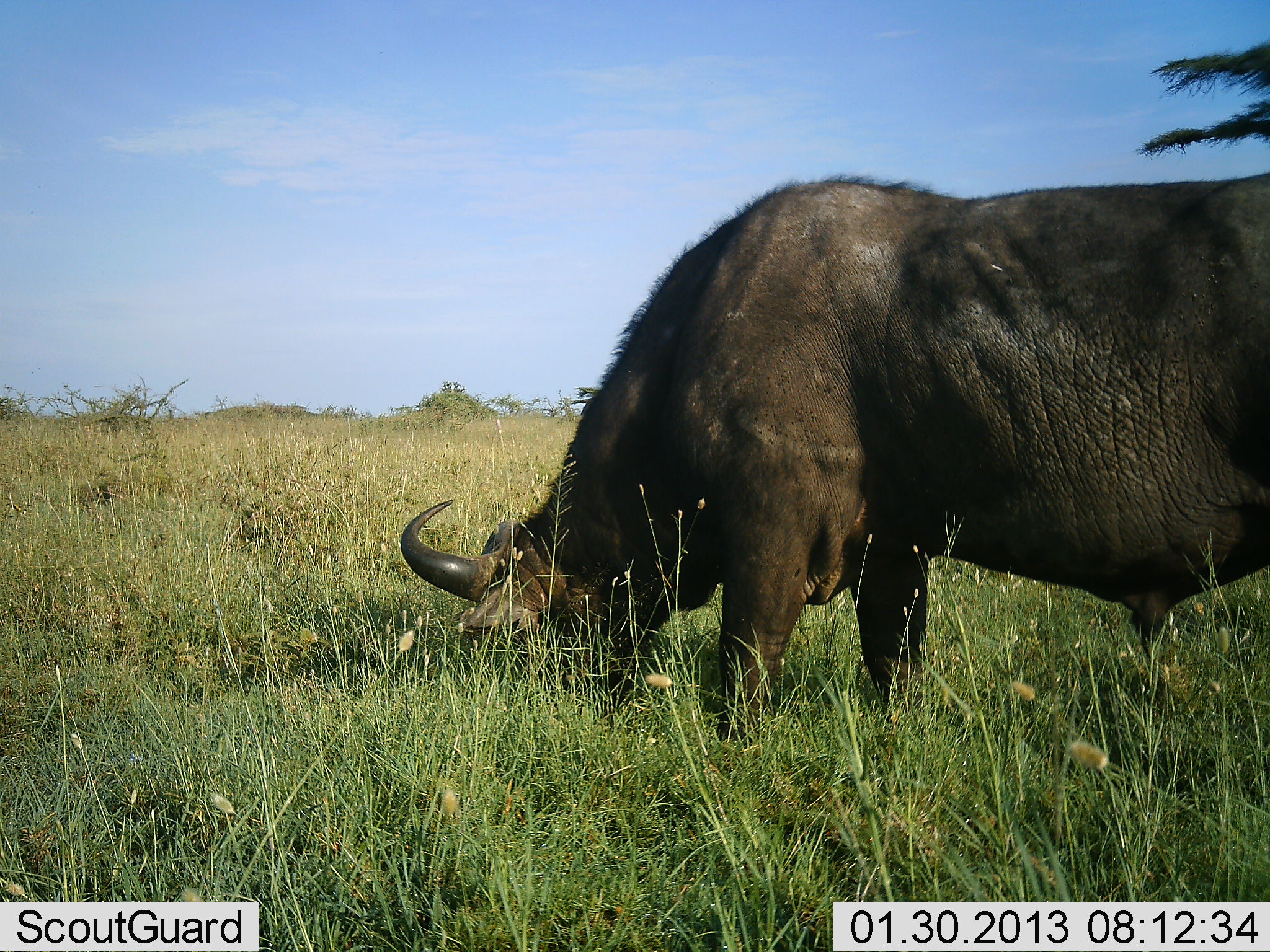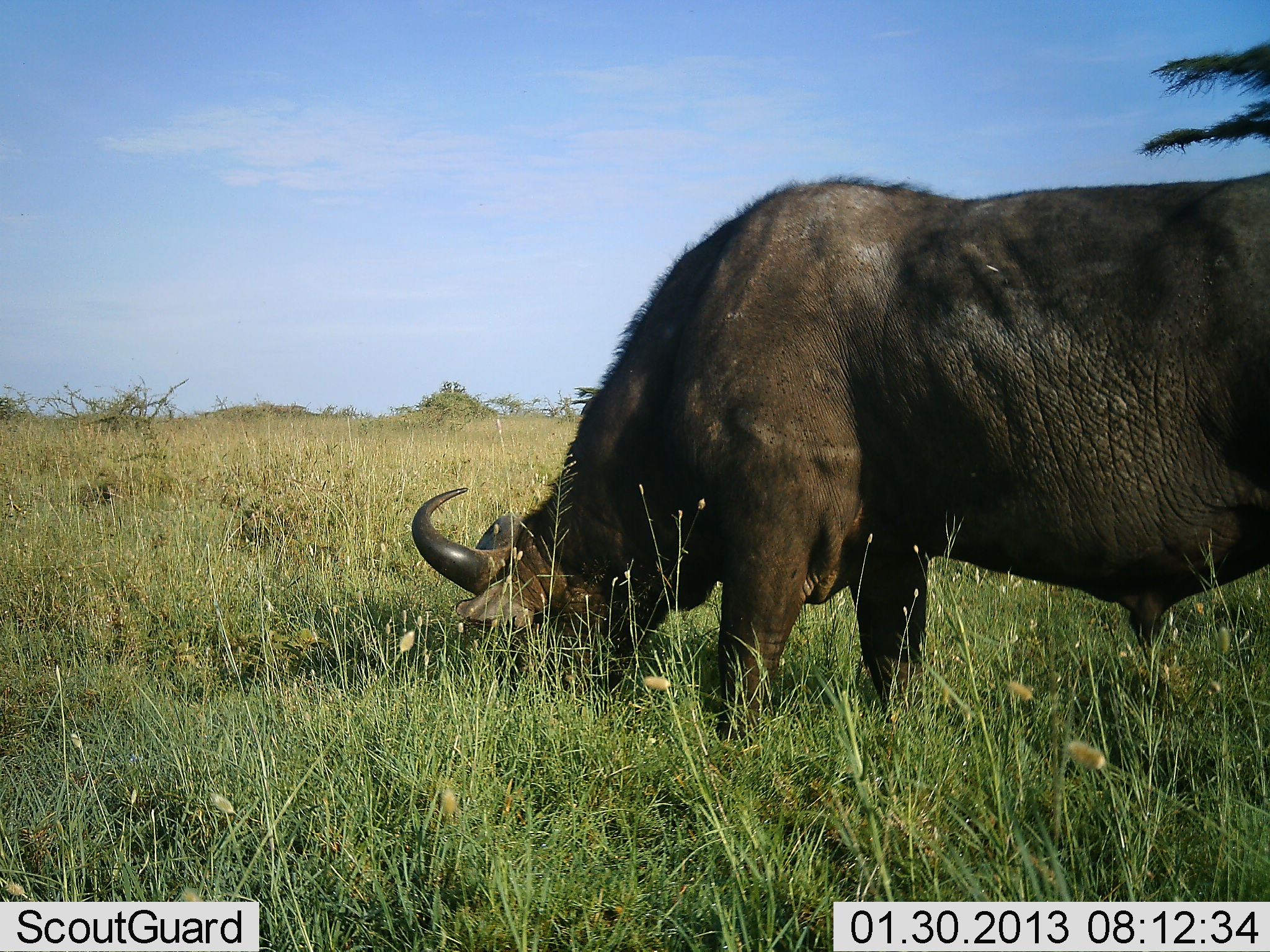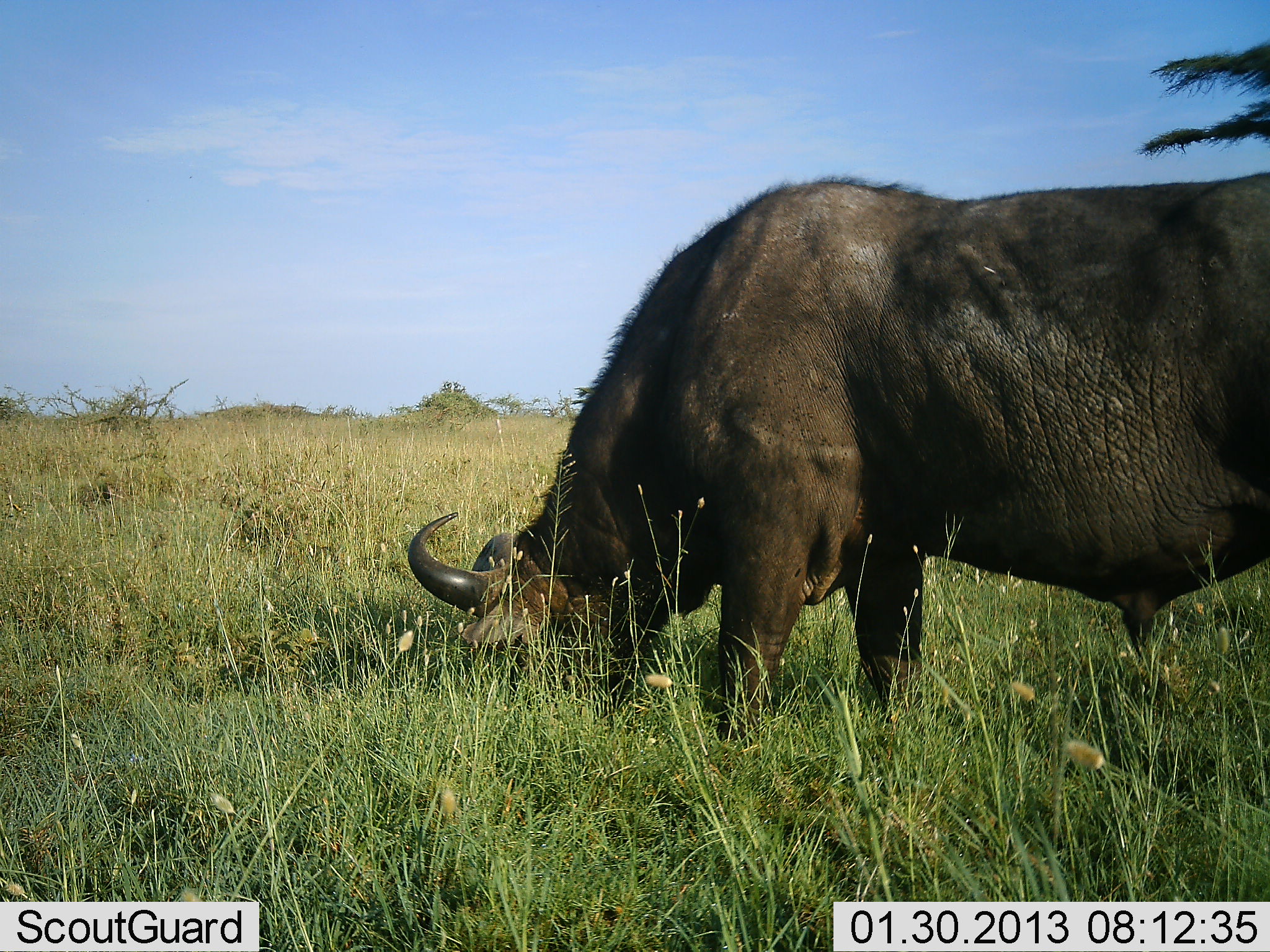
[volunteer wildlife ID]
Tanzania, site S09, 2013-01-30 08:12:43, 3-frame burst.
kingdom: Animalia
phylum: Chordata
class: Mammalia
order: Artiodactyla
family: Bovidae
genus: Syncerus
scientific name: Syncerus caffer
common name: cape buffalo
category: buffalo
Buffalo (cape buffalo) (Syncerus caffer), count 1. Behavior (volunteer vote fractions): standing 27%, resting 0%, moving 0%, interacting 0%. Young present (vote fraction): 0%. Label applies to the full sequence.